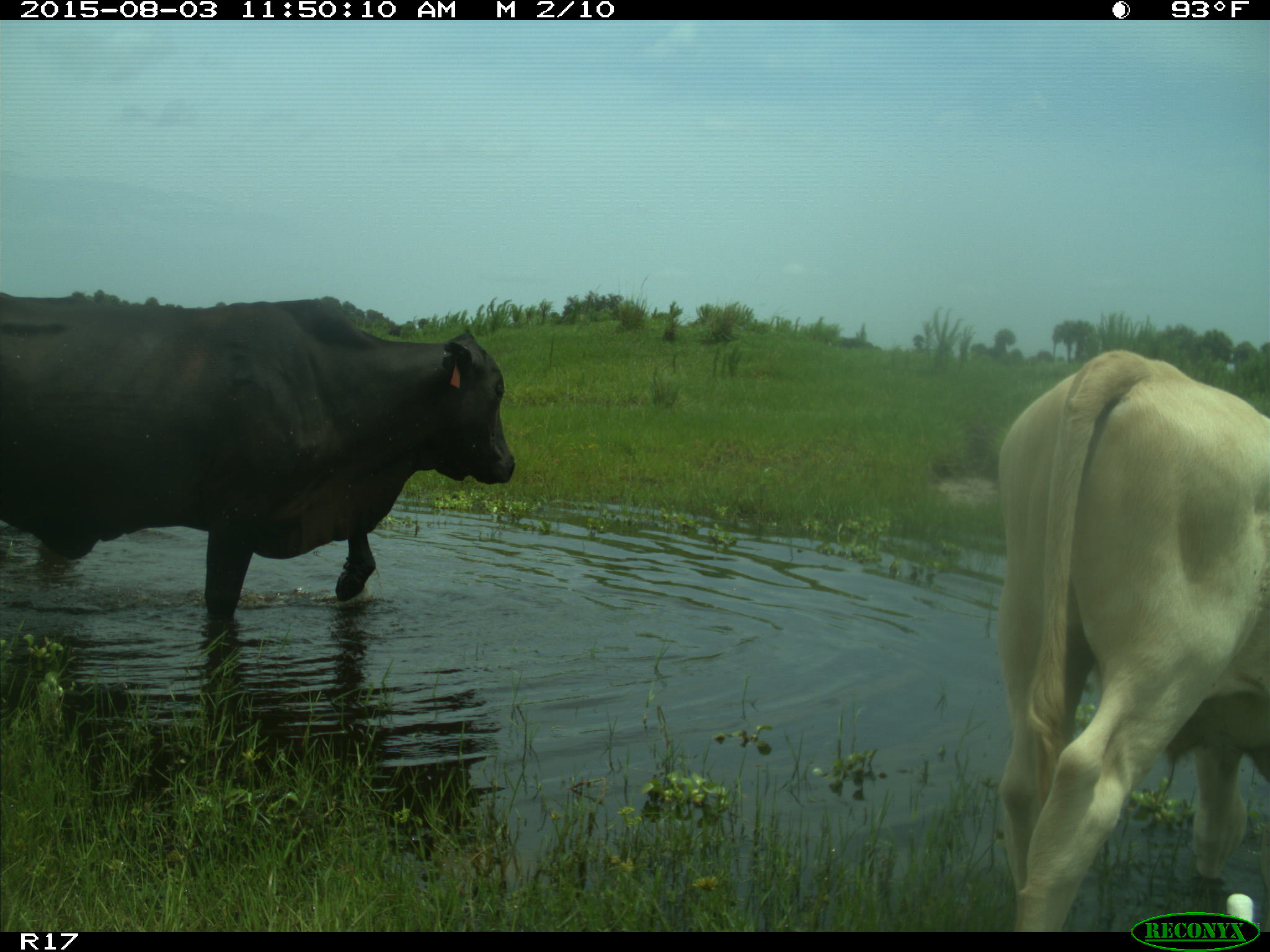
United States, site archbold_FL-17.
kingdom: Animalia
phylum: Chordata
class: Mammalia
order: Artiodactyla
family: Bovidae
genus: Bos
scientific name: Bos taurus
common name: domestic cow